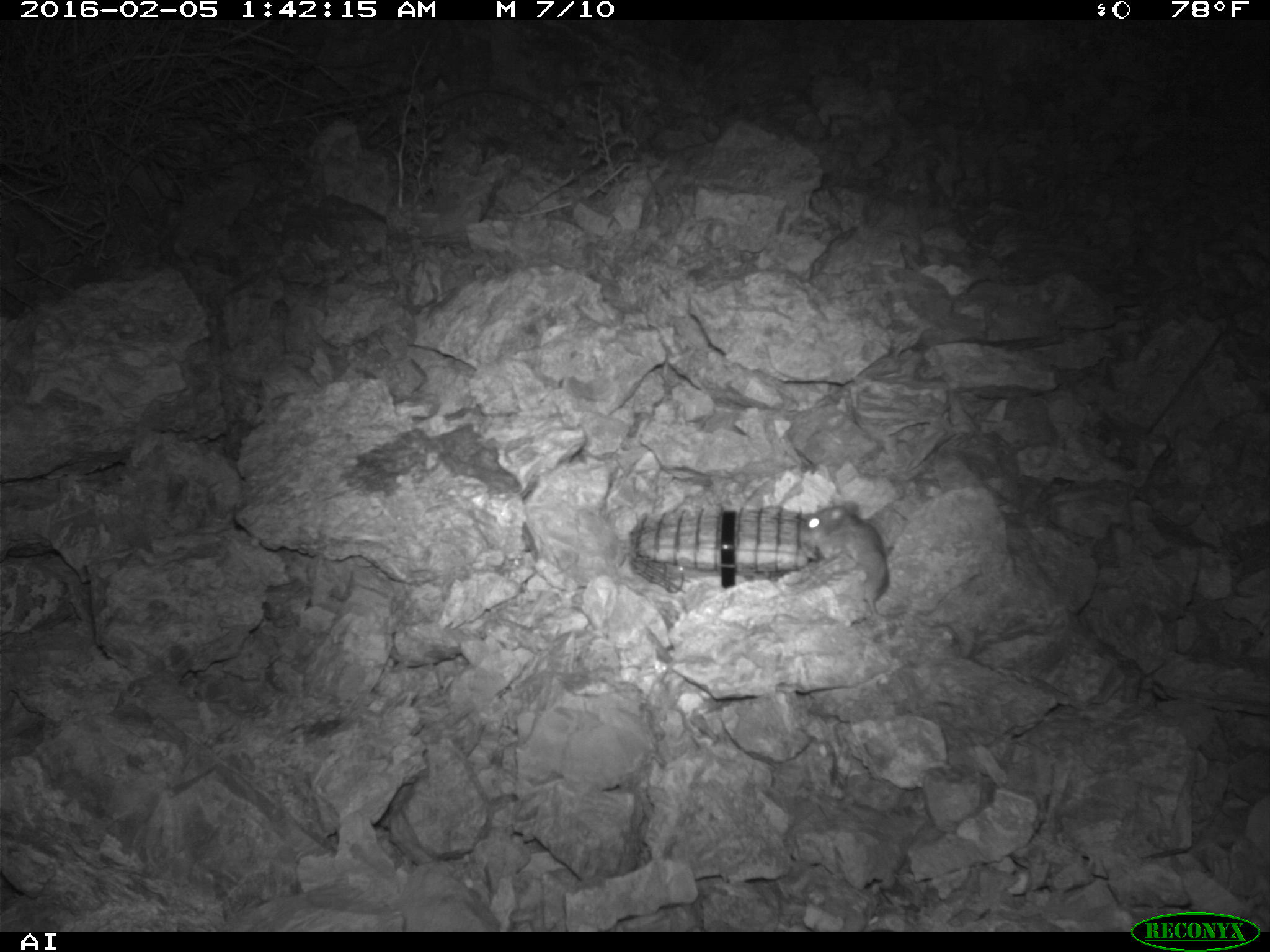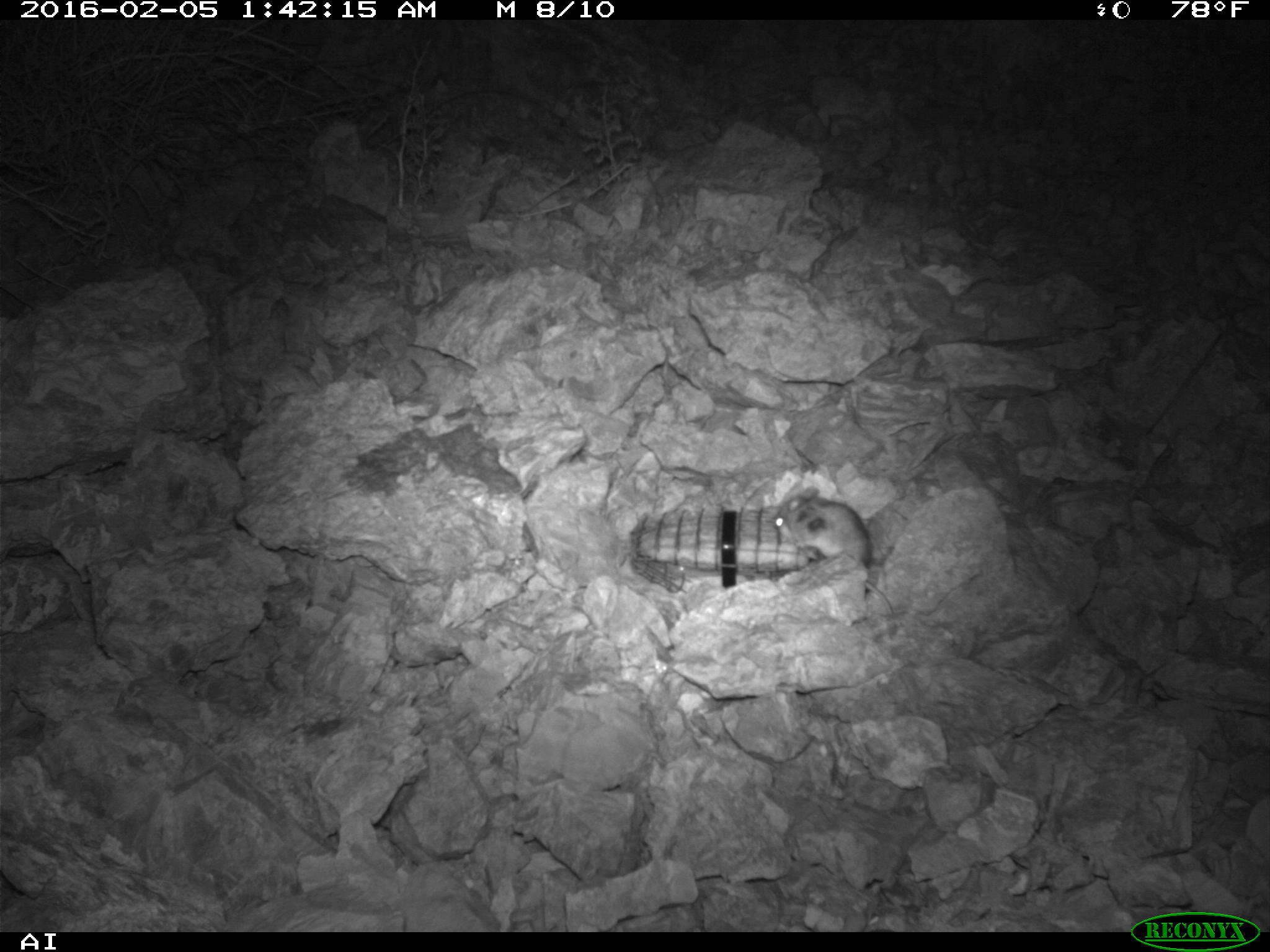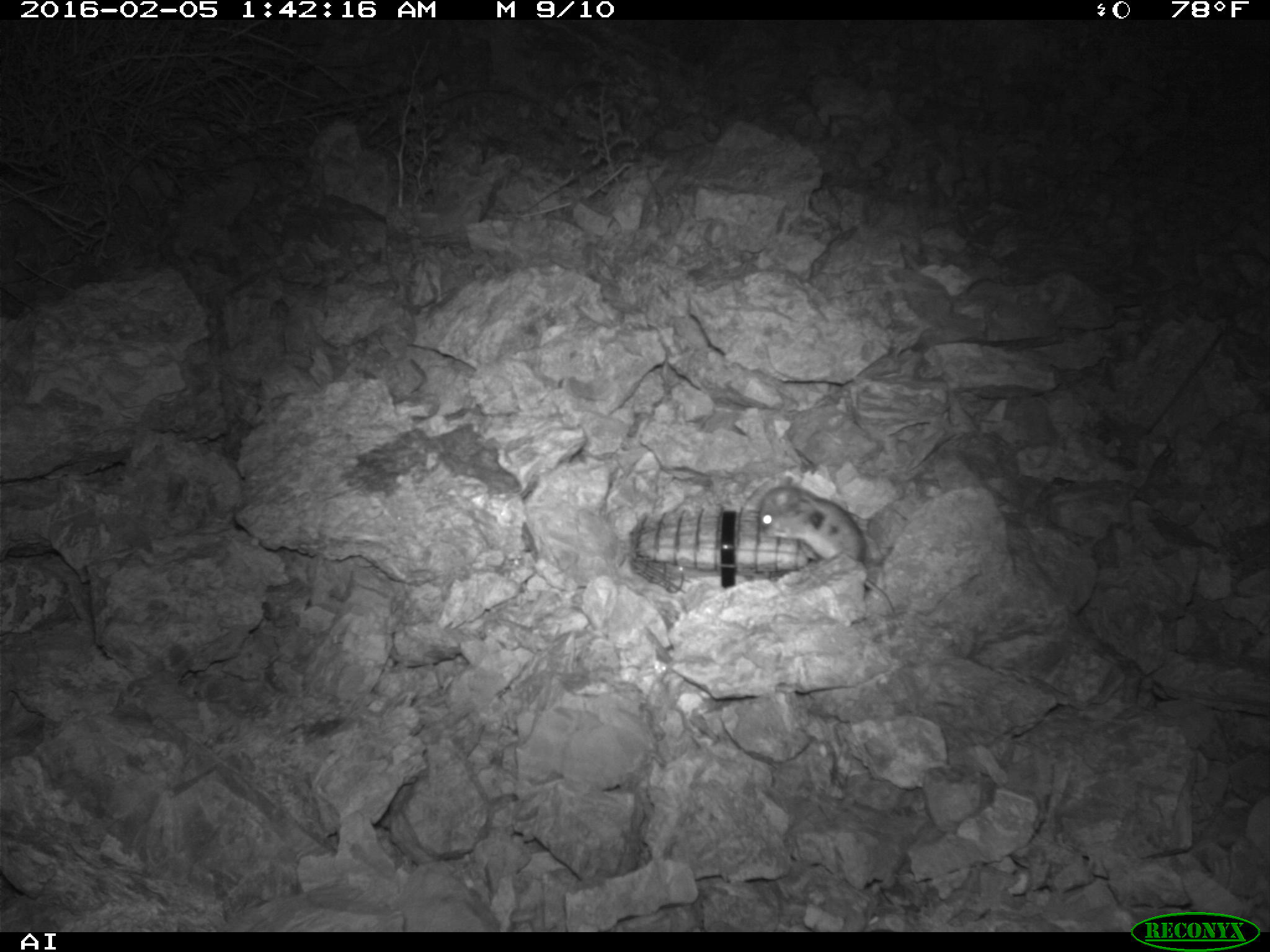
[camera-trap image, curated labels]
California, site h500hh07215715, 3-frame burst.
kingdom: Animalia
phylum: Chordata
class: Mammalia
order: Rodentia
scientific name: Rodentia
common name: rodent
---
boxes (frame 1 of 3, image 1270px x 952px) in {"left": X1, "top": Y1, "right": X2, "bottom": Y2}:
rodent: {"left": 799, "top": 500, "right": 959, "bottom": 640}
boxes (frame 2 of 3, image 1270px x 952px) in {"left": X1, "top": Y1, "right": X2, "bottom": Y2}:
rodent: {"left": 773, "top": 486, "right": 893, "bottom": 615}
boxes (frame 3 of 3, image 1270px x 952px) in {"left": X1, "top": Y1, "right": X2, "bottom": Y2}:
rodent: {"left": 758, "top": 484, "right": 899, "bottom": 614}